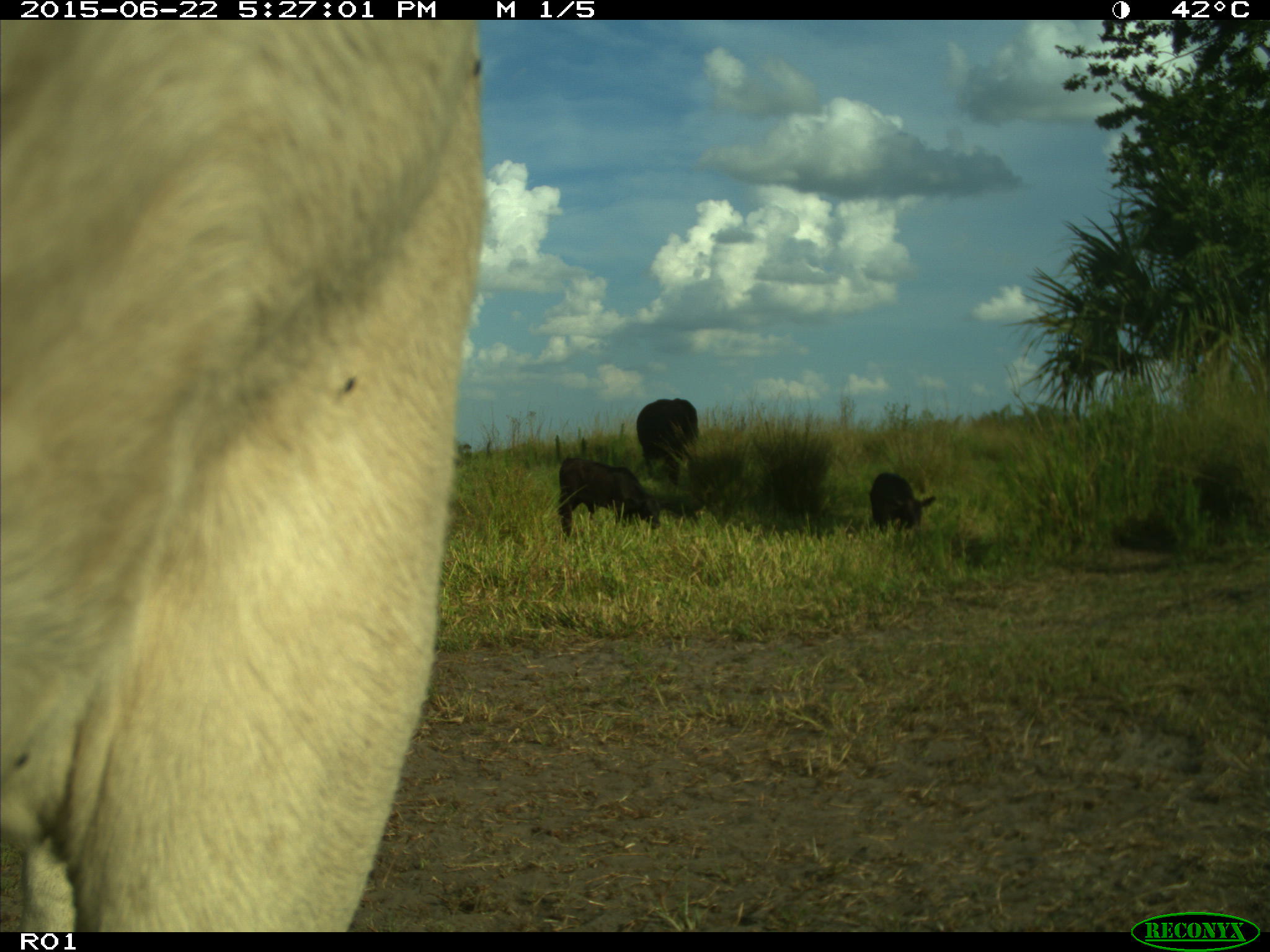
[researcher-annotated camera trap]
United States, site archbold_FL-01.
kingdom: Animalia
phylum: Chordata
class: Mammalia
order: Artiodactyla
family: Bovidae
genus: Bos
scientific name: Bos taurus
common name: domestic cow